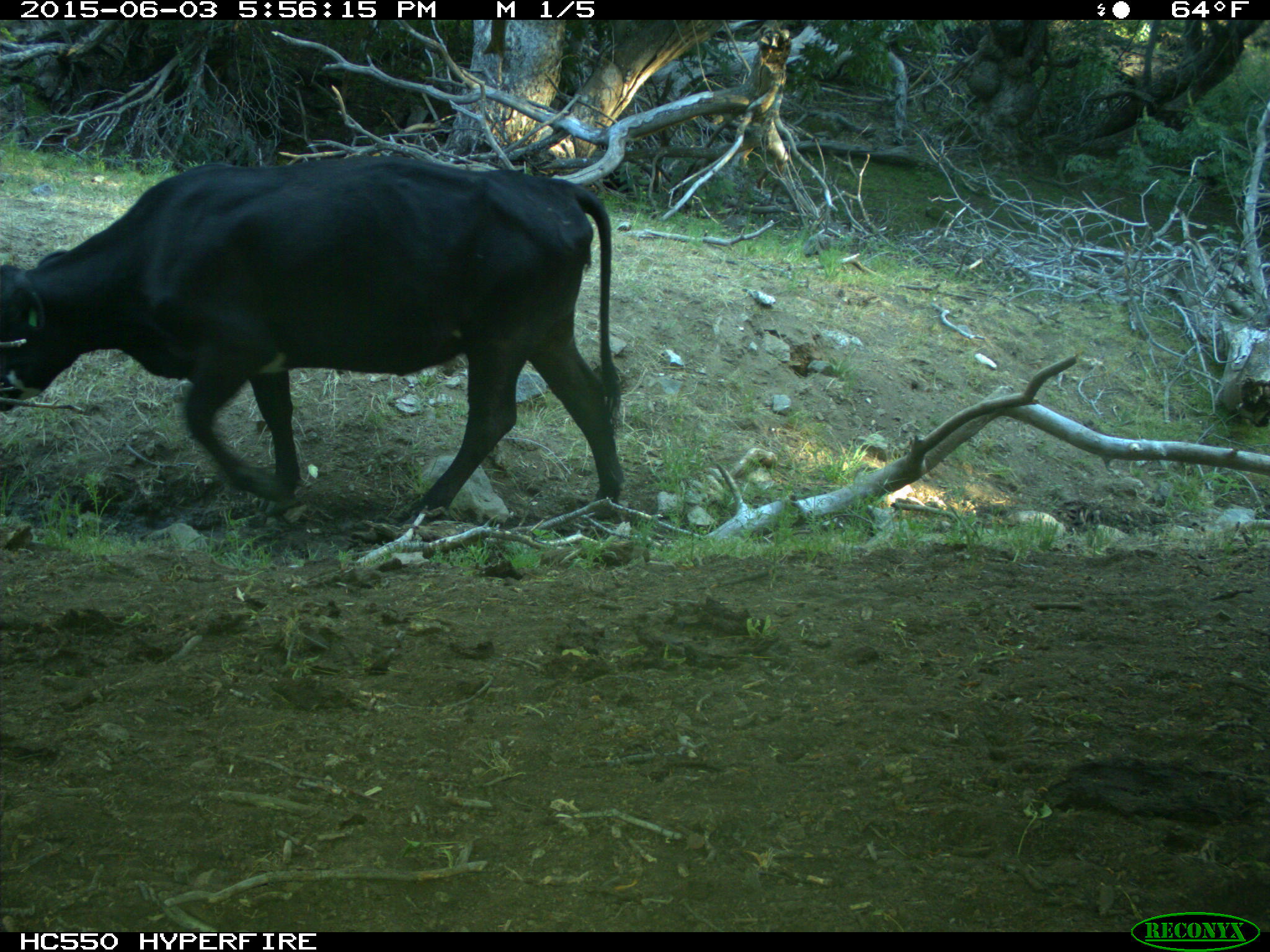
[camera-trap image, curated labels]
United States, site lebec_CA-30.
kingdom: Animalia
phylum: Chordata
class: Mammalia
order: Artiodactyla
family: Bovidae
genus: Bos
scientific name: Bos taurus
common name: domestic cow